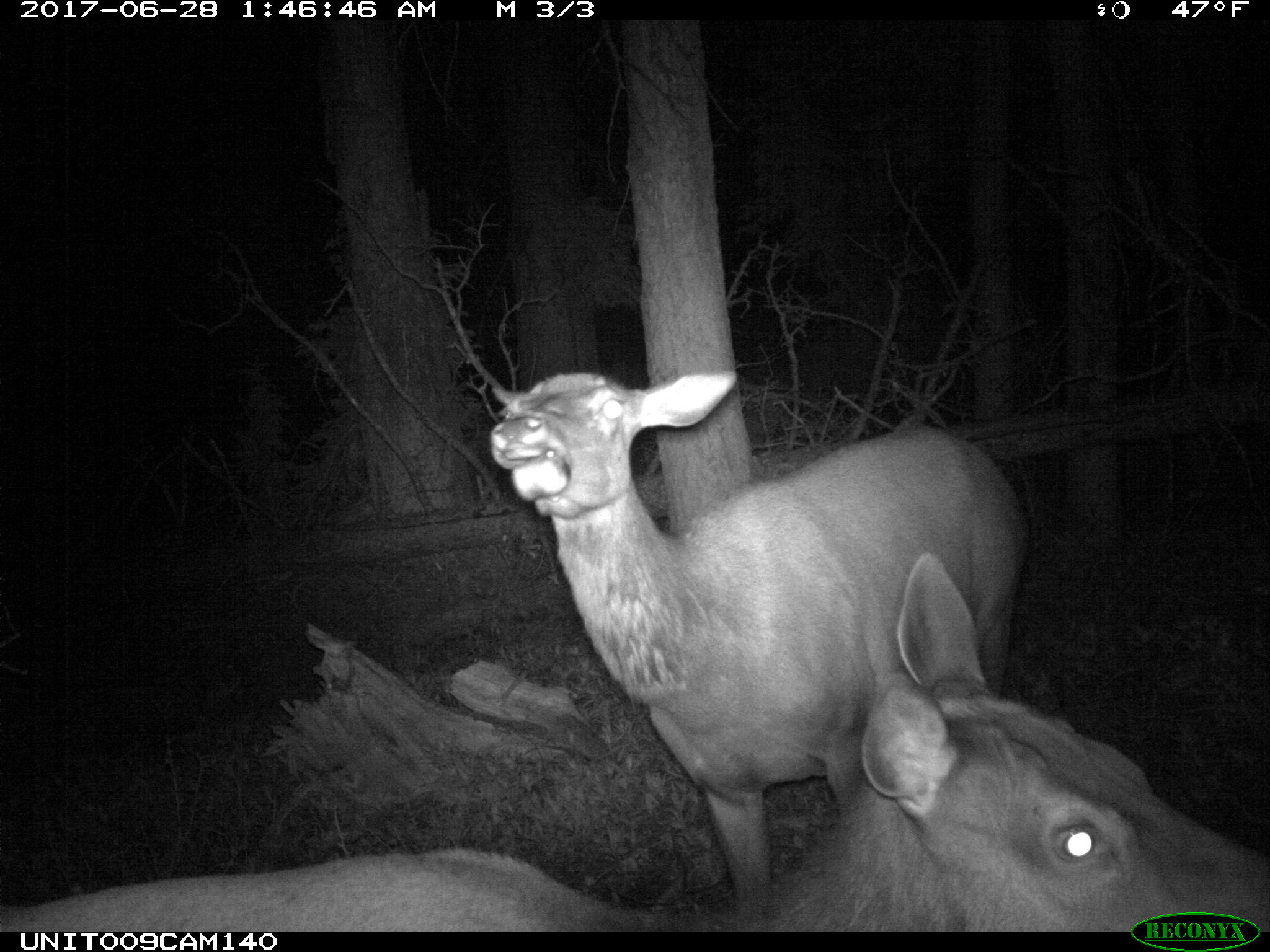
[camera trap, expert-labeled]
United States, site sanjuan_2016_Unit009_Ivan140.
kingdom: Animalia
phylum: Chordata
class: Mammalia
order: Artiodactyla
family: Cervidae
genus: Cervus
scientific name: Cervus elaphus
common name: red deer